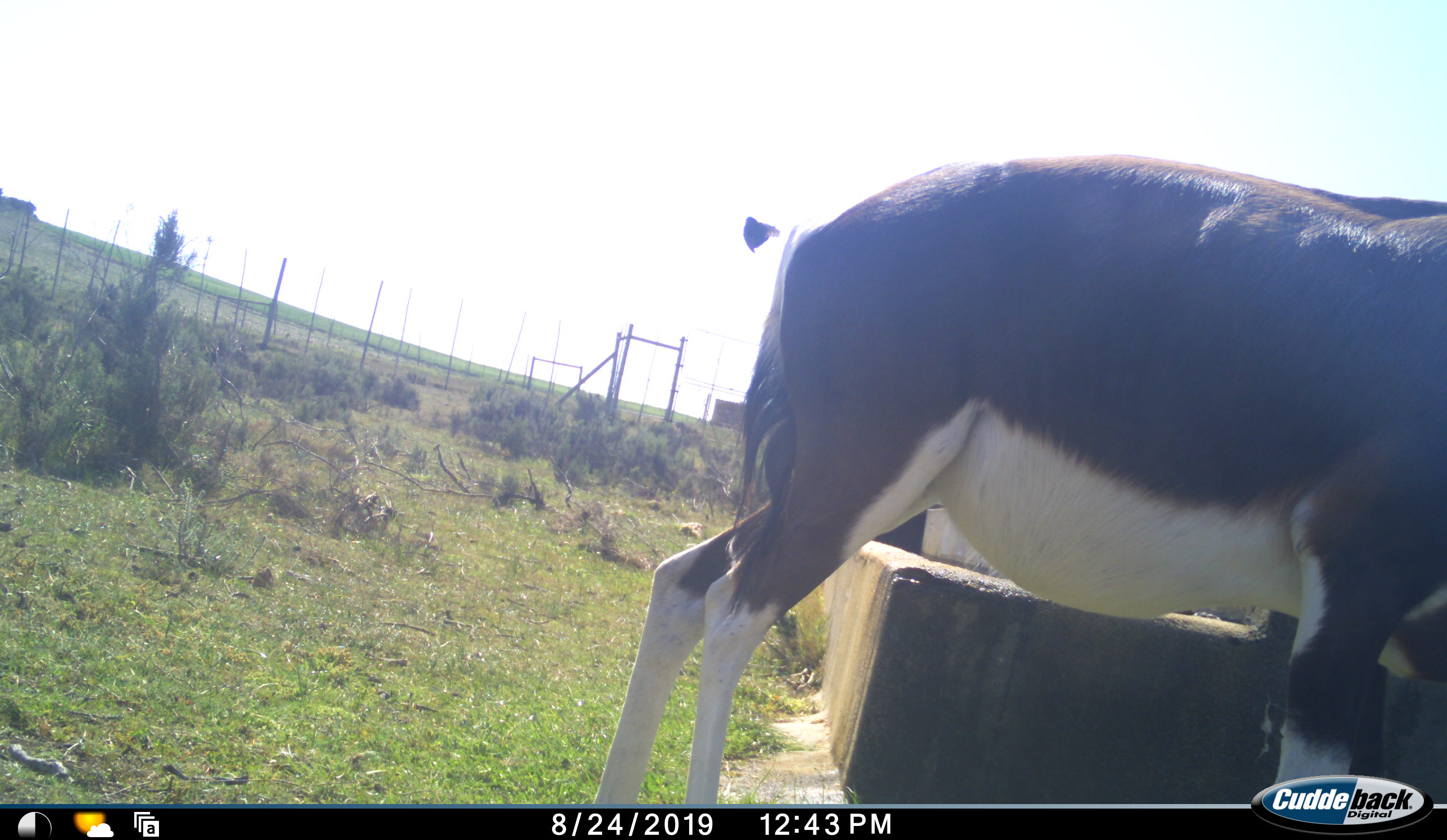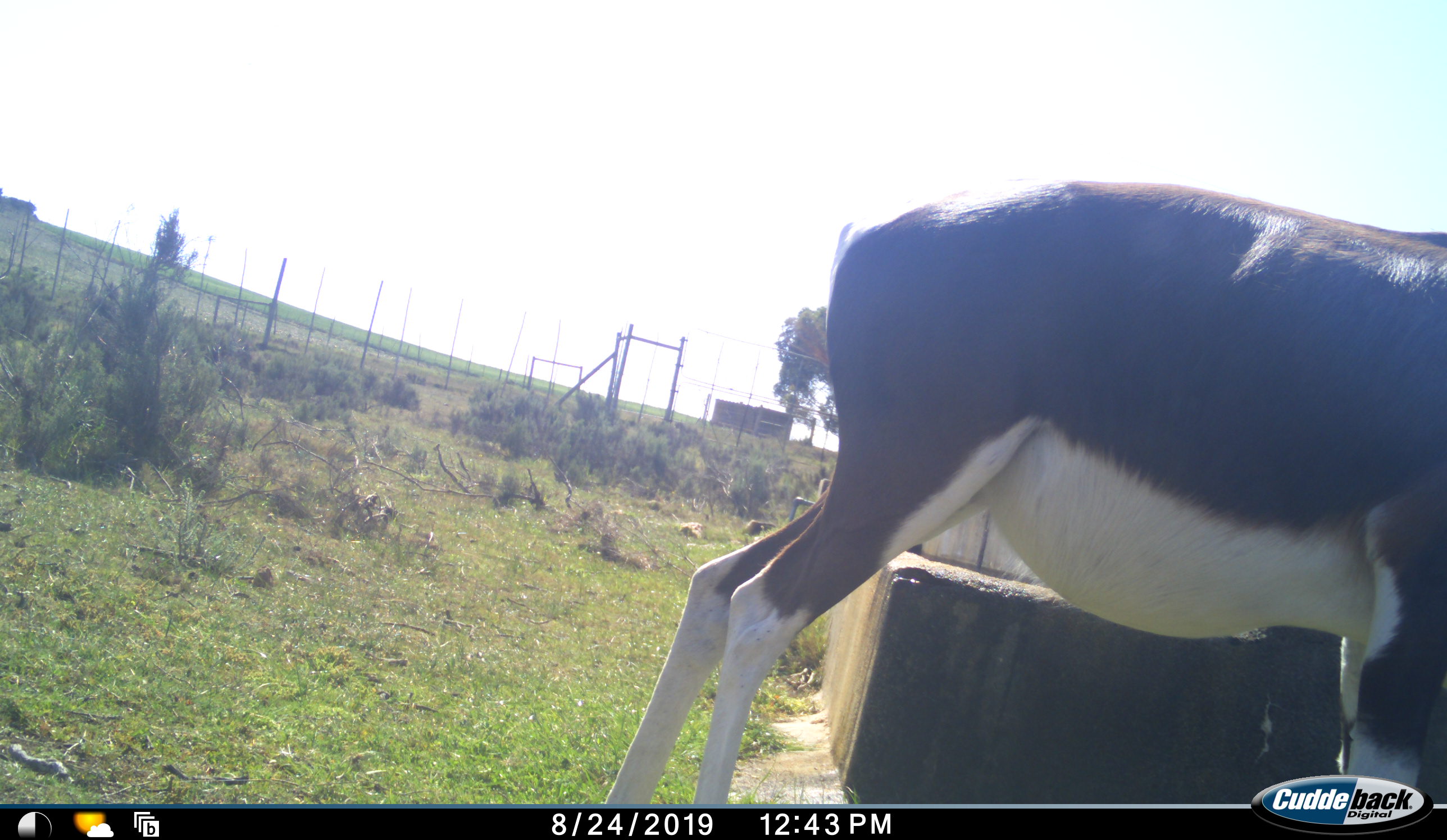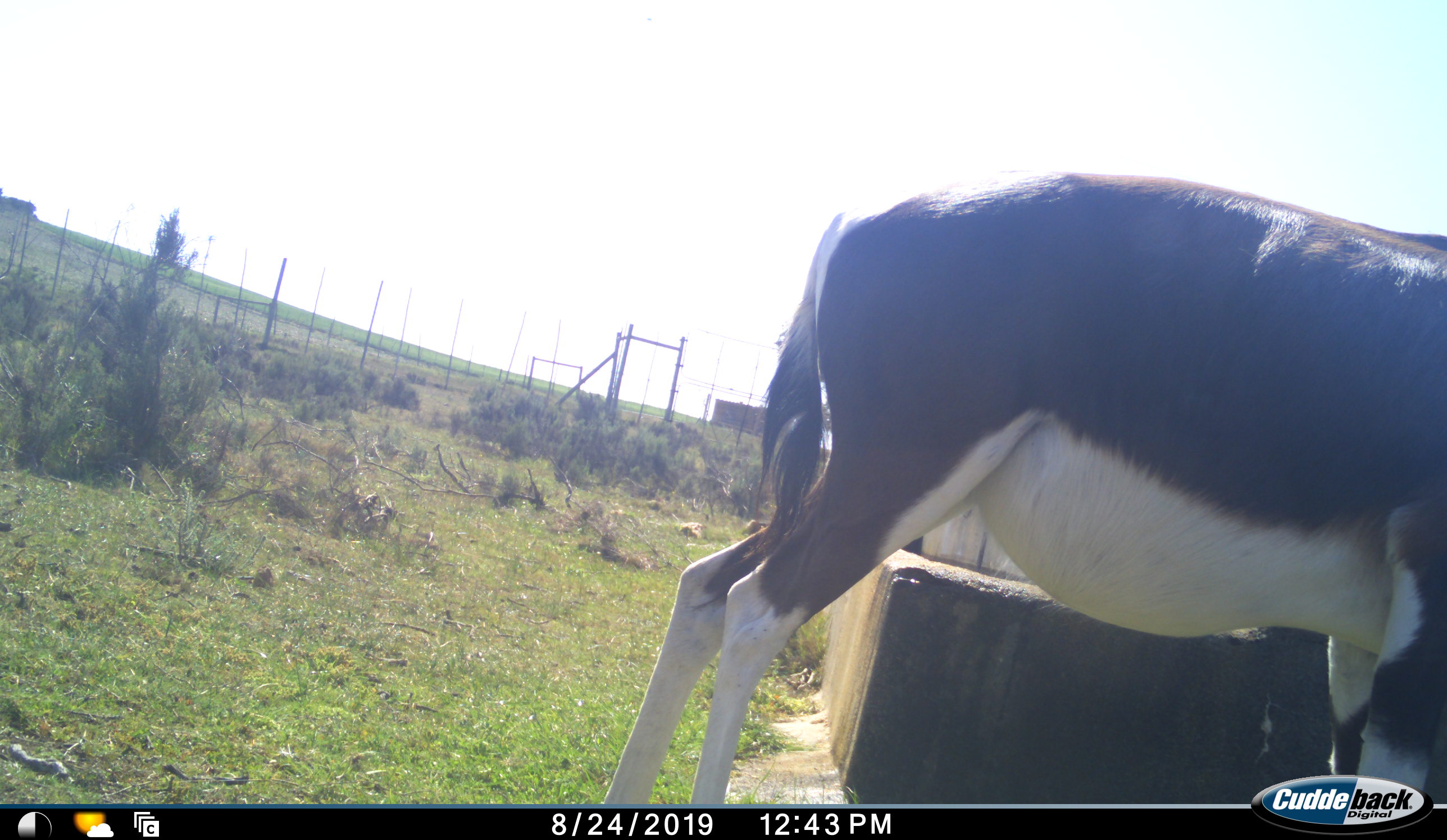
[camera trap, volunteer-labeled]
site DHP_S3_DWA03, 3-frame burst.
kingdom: Animalia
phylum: Chordata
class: Mammalia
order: Artiodactyla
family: Bovidae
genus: Damaliscus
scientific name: Damaliscus pygargus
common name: bontebok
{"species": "bontebok (Damaliscus pygargus)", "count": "1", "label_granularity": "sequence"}